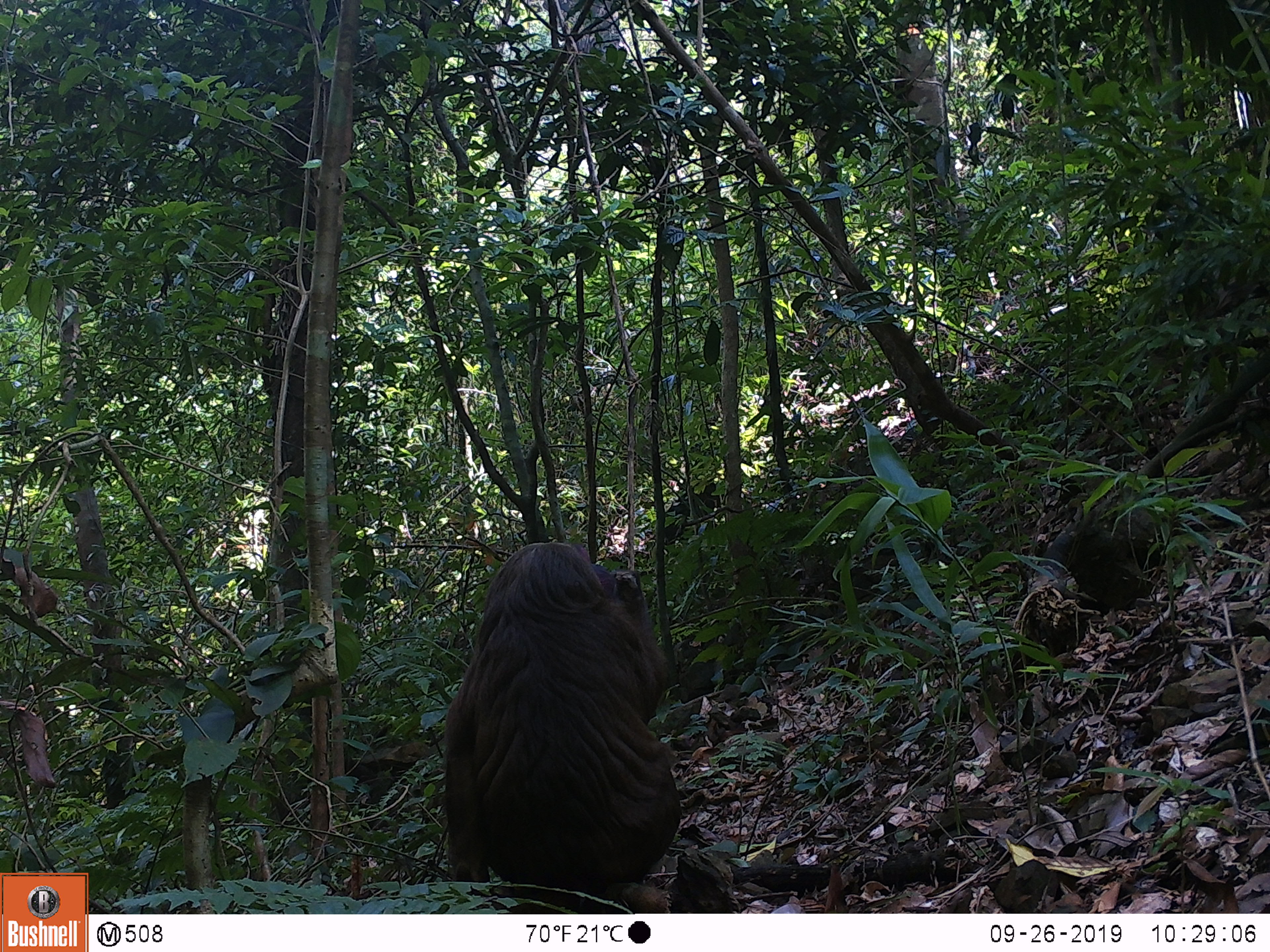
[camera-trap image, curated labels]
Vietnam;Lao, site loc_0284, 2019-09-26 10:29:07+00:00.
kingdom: Animalia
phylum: Chordata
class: Mammalia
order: Primates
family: Cercopithecidae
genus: Macaca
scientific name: Macaca arctoides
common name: stump-tailed macaque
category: stump tailed macaque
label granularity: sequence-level